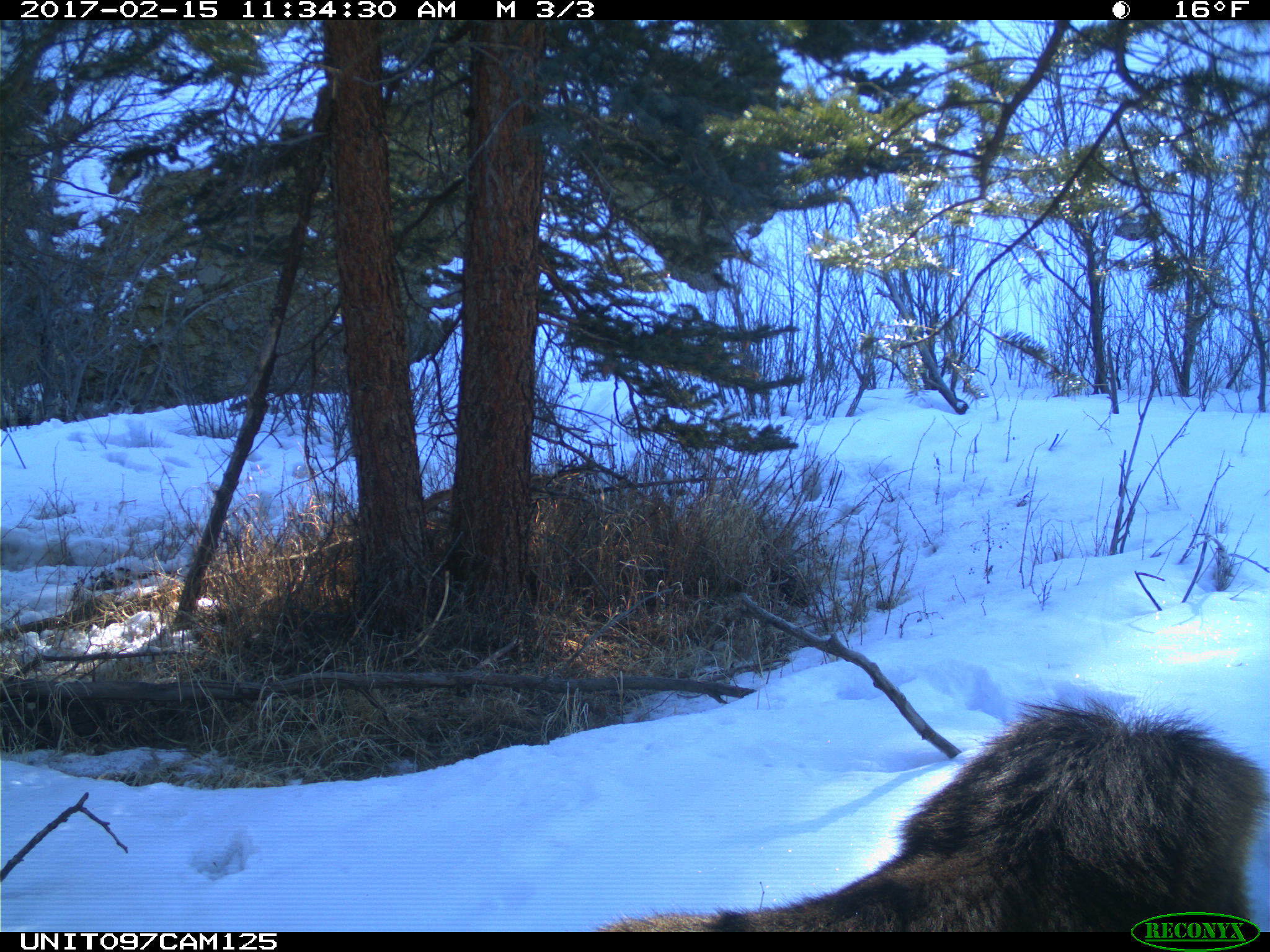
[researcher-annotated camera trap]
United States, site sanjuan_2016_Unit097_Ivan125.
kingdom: Animalia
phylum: Chordata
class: Mammalia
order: Artiodactyla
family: Cervidae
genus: Alces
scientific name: Alces alces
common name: moose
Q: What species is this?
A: Alces alces (moose).